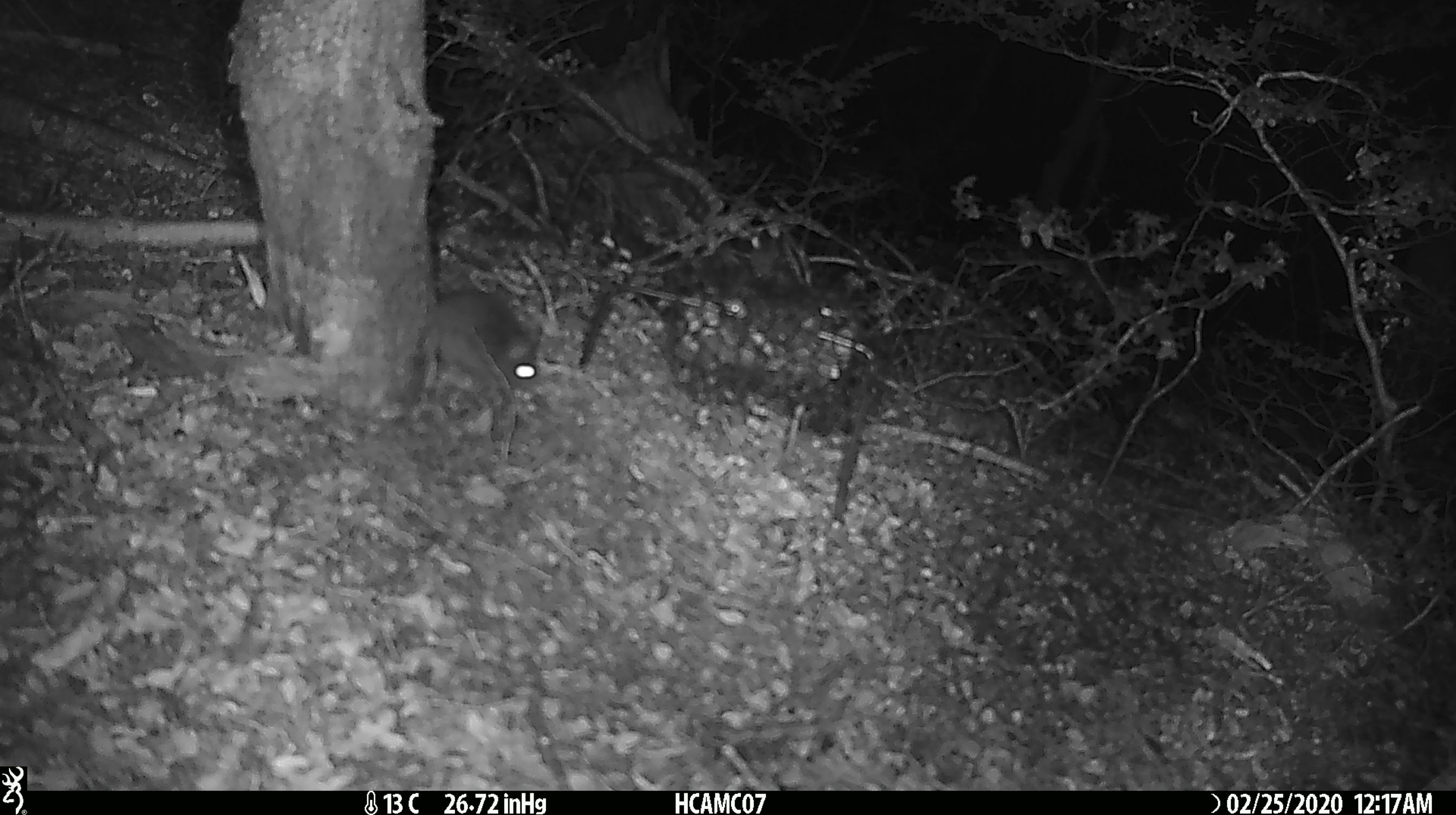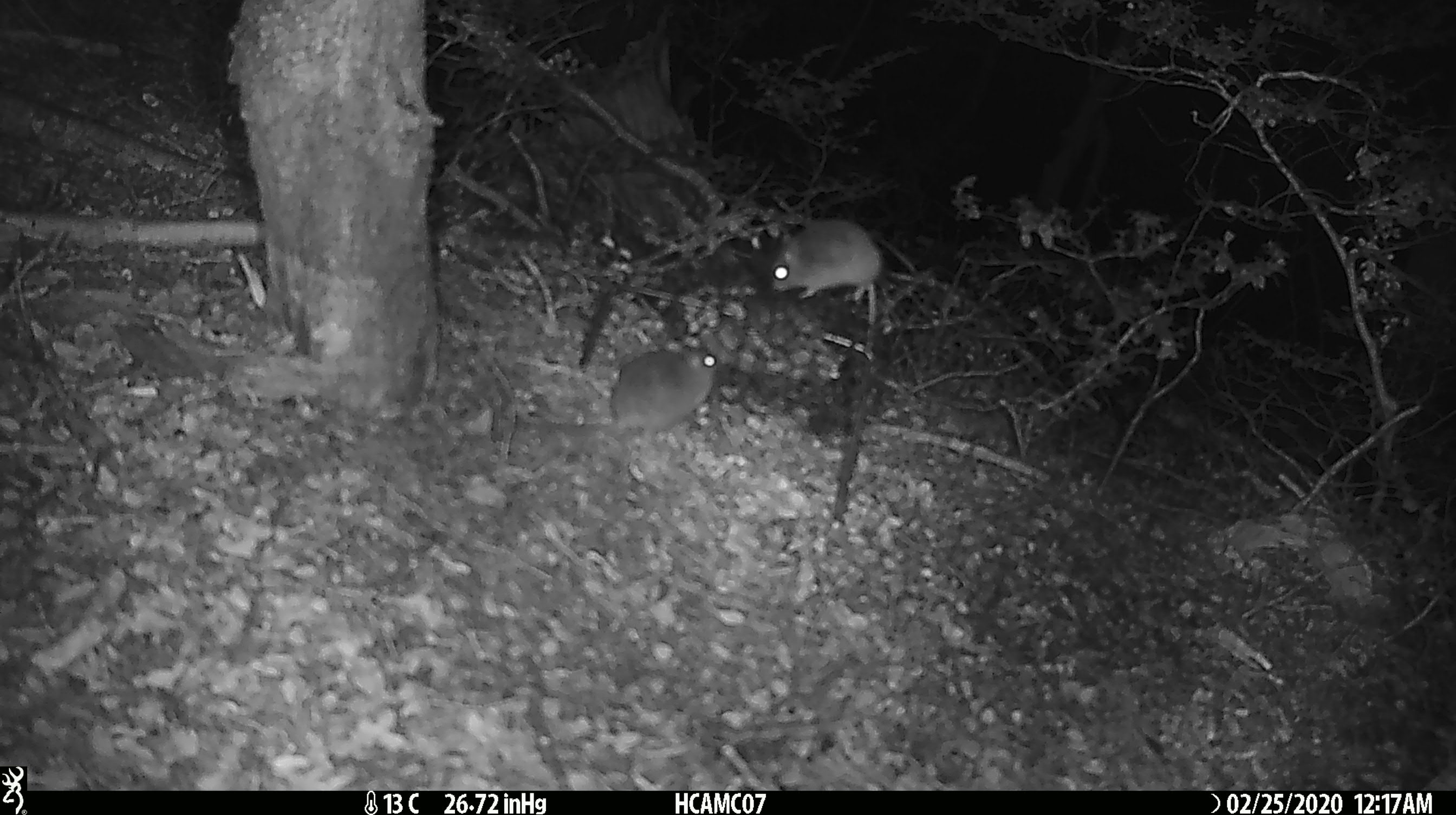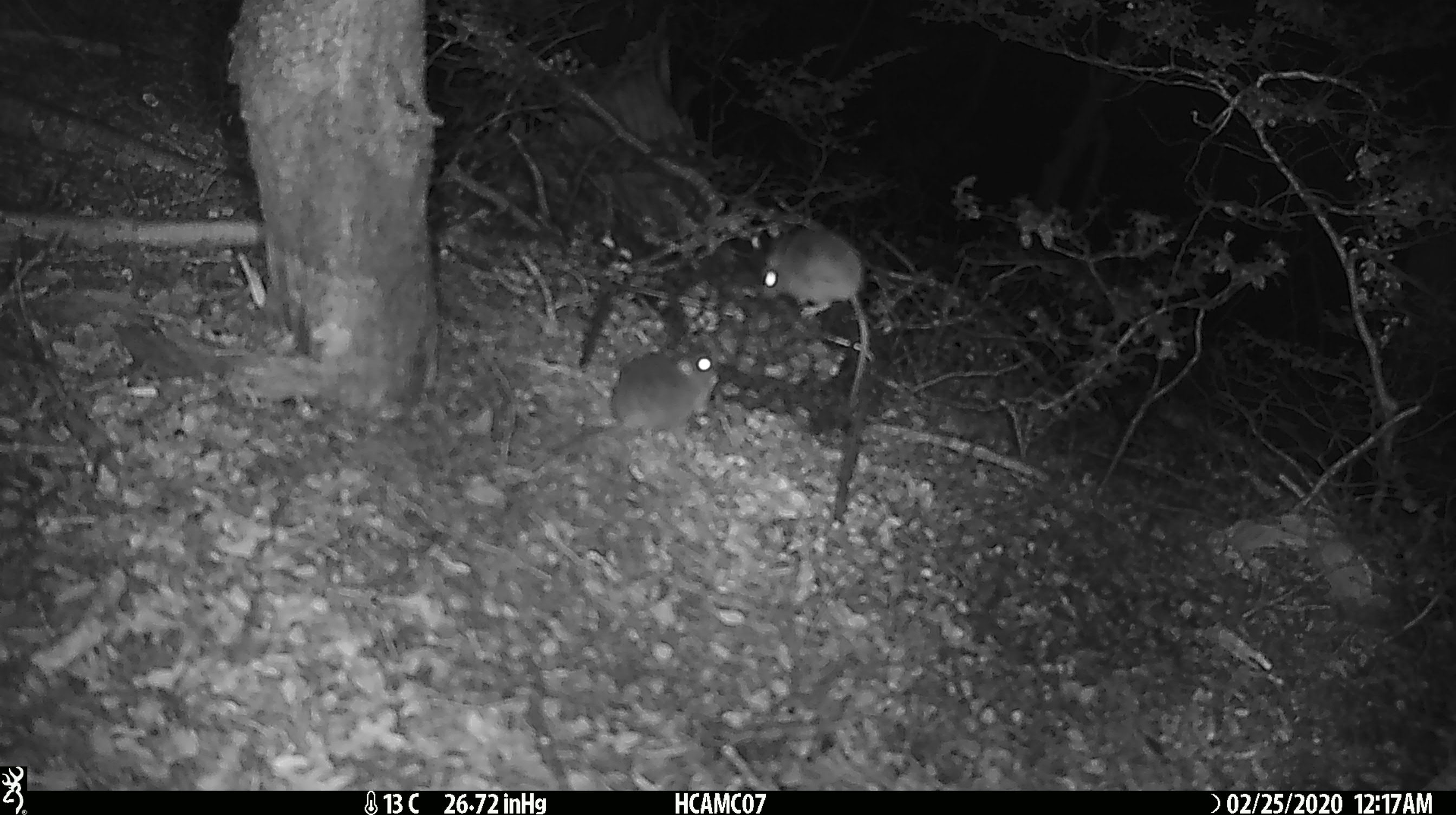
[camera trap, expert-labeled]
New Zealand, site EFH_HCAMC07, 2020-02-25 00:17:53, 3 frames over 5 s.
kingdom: Animalia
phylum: Chordata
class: Mammalia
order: Rodentia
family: Muridae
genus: Mus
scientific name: Mus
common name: mouse